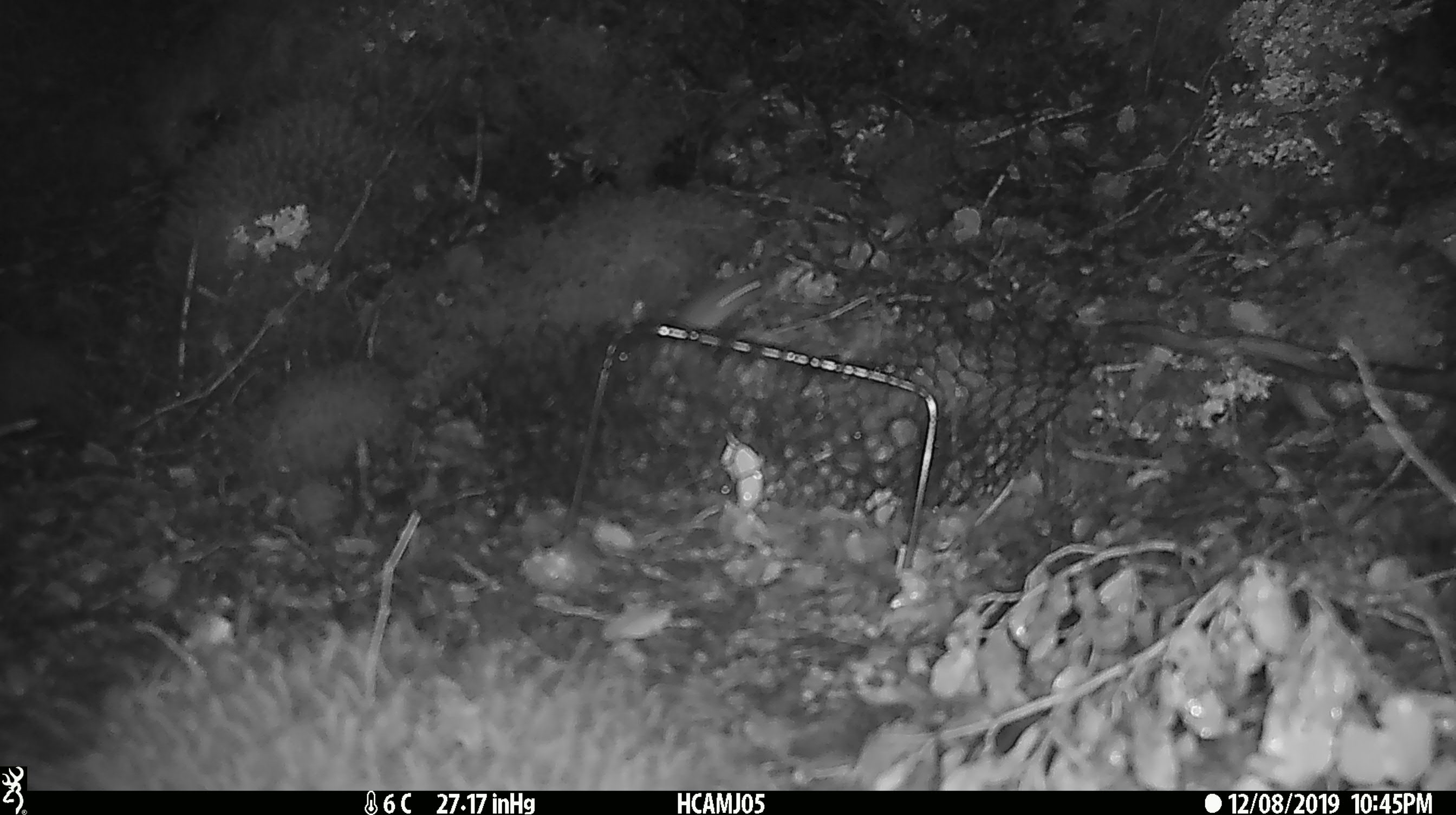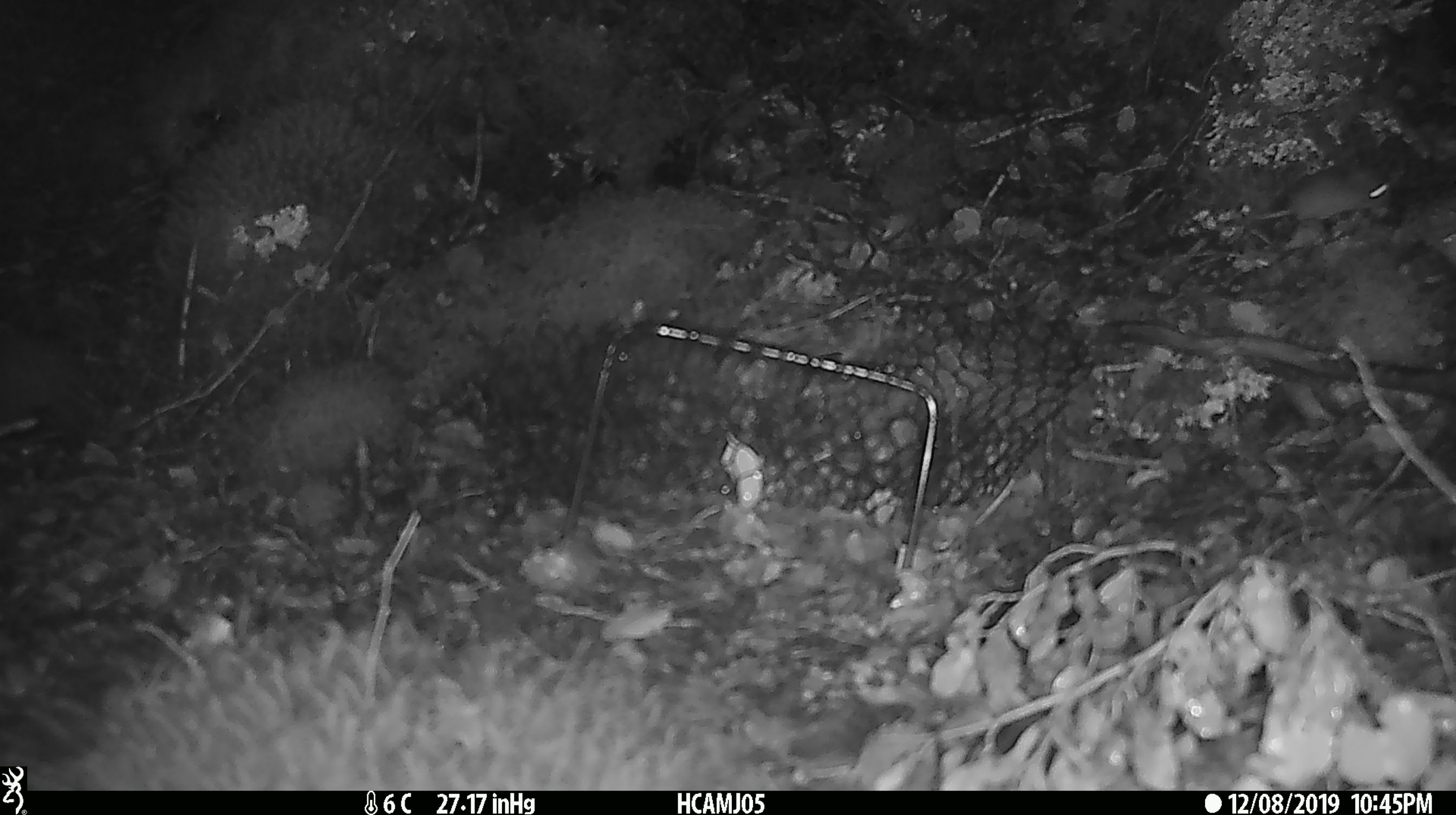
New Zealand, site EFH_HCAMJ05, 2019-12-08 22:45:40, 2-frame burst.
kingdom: Animalia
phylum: Chordata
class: Mammalia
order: Rodentia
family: Muridae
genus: Mus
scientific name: Mus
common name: mouse